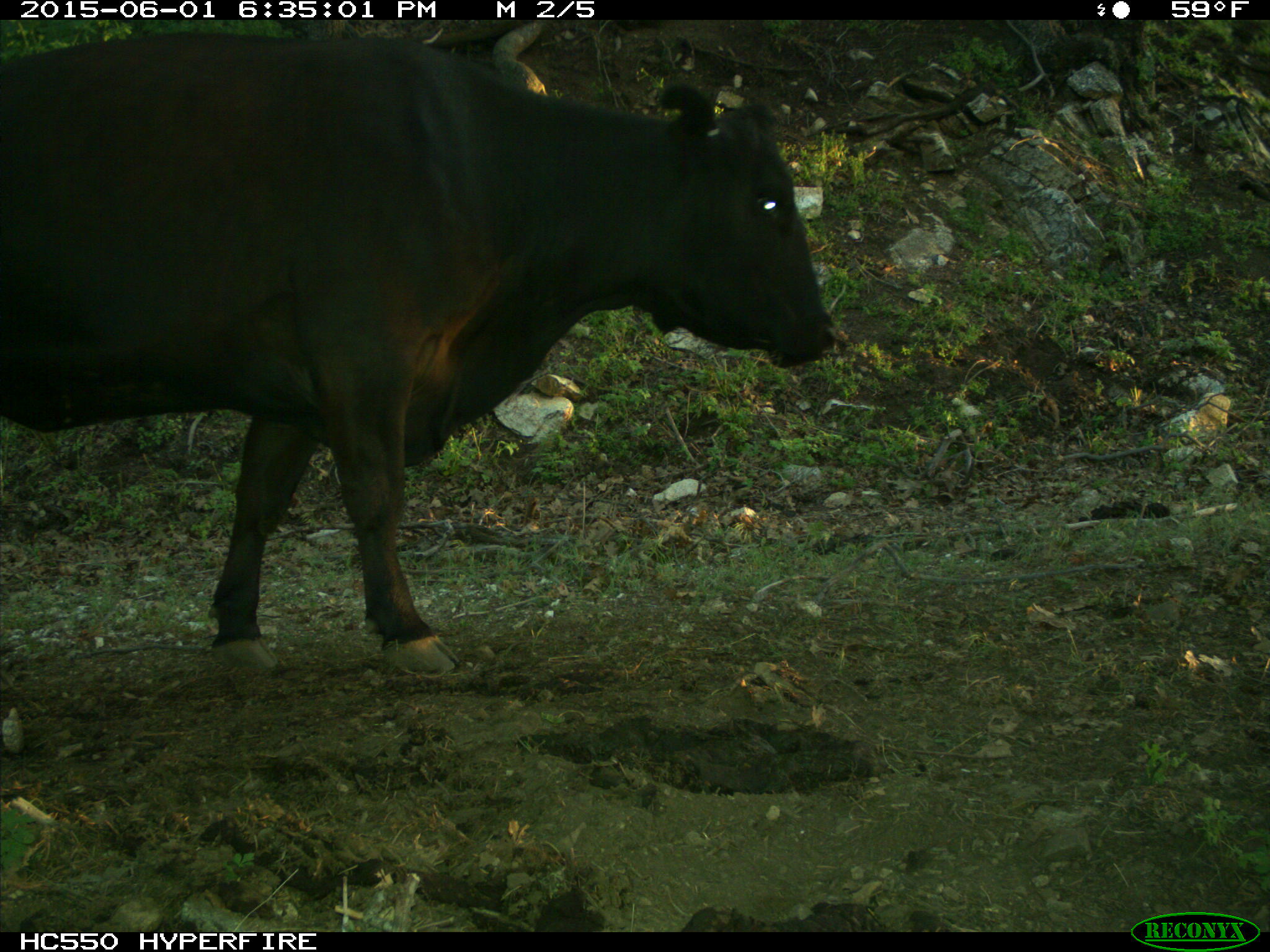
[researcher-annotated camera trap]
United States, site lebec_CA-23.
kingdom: Animalia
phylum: Chordata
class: Mammalia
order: Artiodactyla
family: Bovidae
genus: Bos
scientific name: Bos taurus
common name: domestic cow